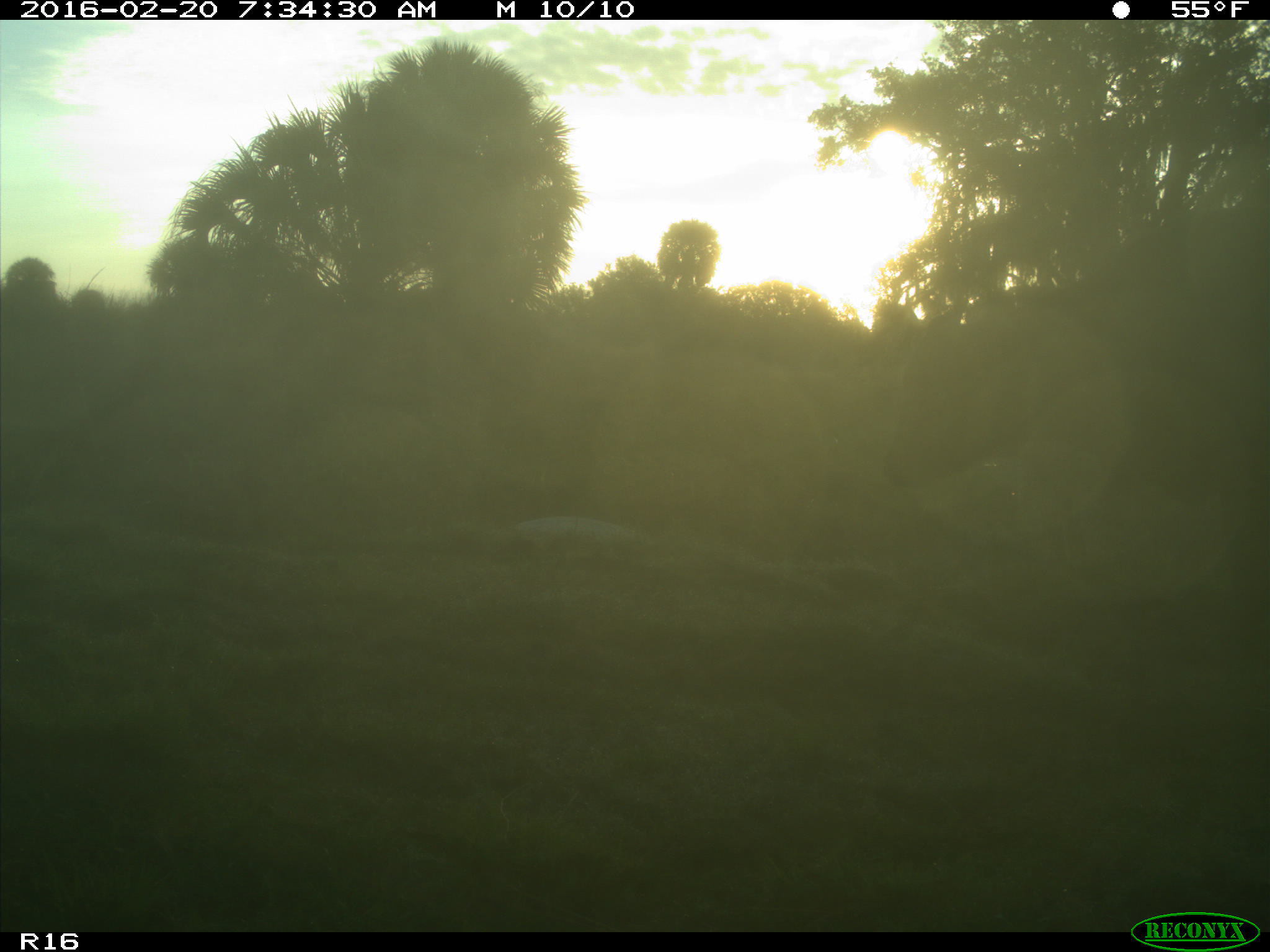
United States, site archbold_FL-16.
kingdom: Animalia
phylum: Chordata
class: Mammalia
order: Artiodactyla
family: Bovidae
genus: Bos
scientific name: Bos taurus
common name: domestic cow